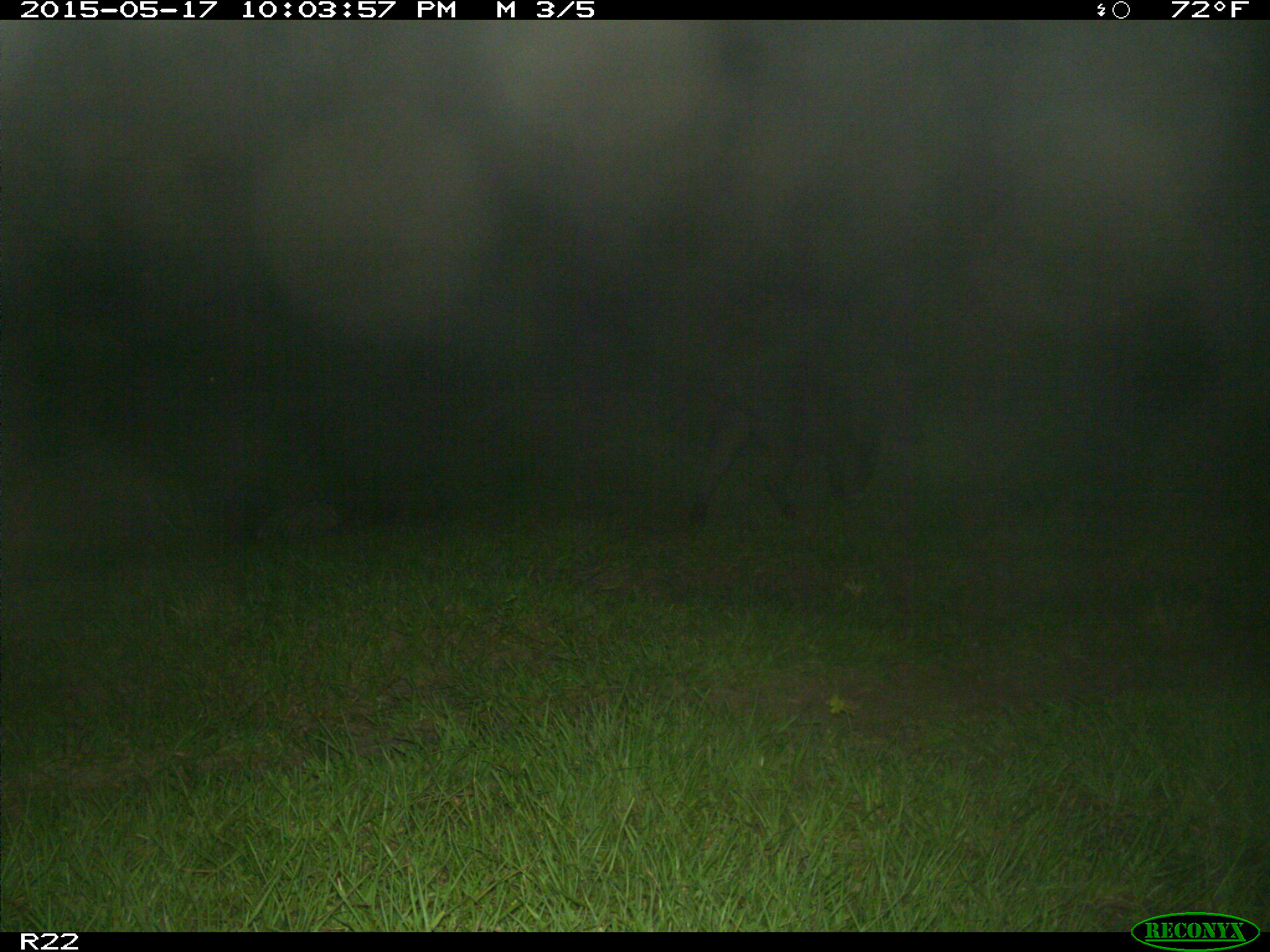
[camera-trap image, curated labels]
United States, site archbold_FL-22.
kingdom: Animalia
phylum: Chordata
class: Mammalia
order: Artiodactyla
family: Suidae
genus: Sus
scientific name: Sus scrofa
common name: wild boar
Sus scrofa (wild boar).